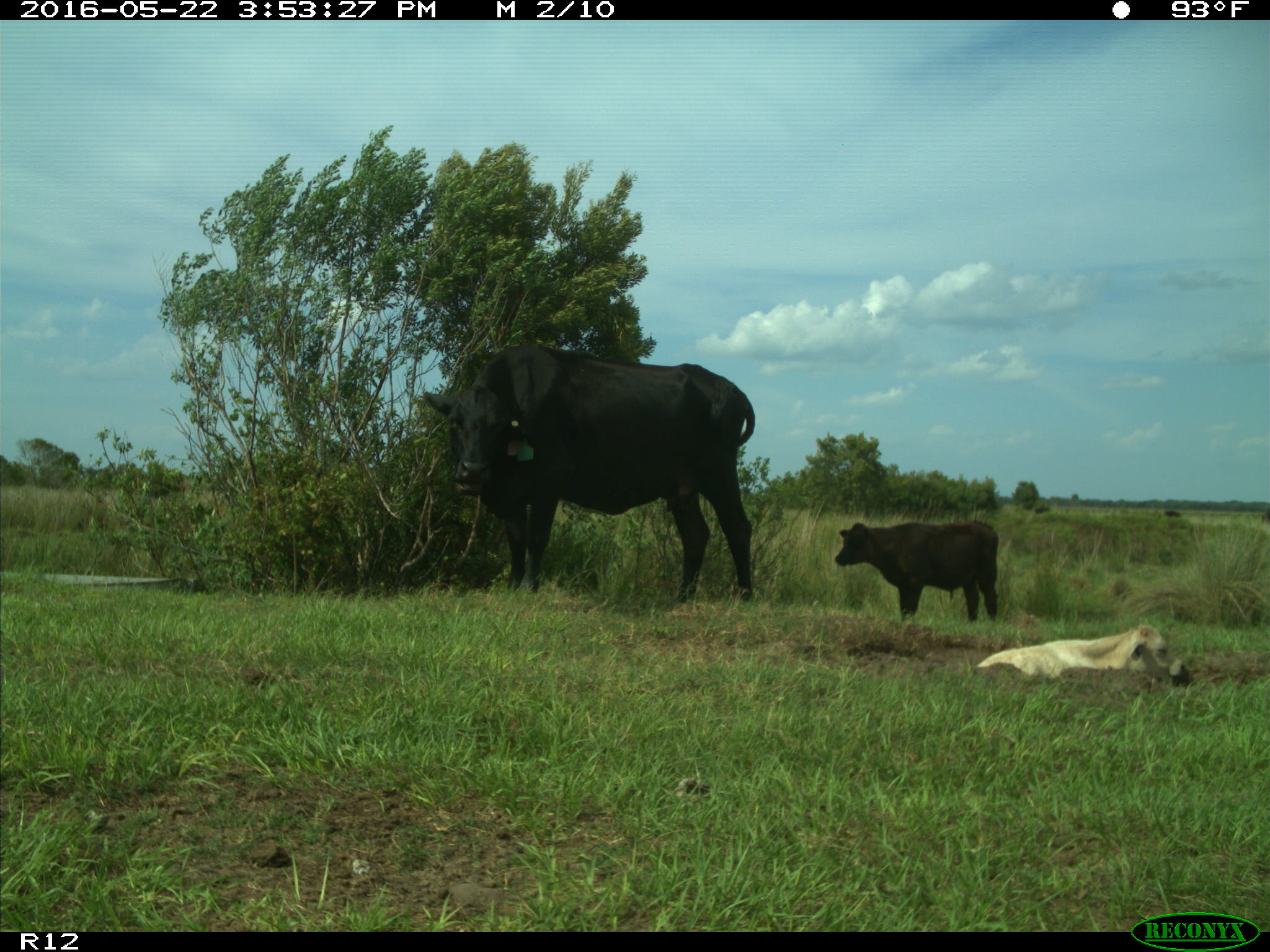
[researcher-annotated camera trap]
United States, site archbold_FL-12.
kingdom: Animalia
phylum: Chordata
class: Mammalia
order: Artiodactyla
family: Bovidae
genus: Bos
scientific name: Bos taurus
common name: domestic cow